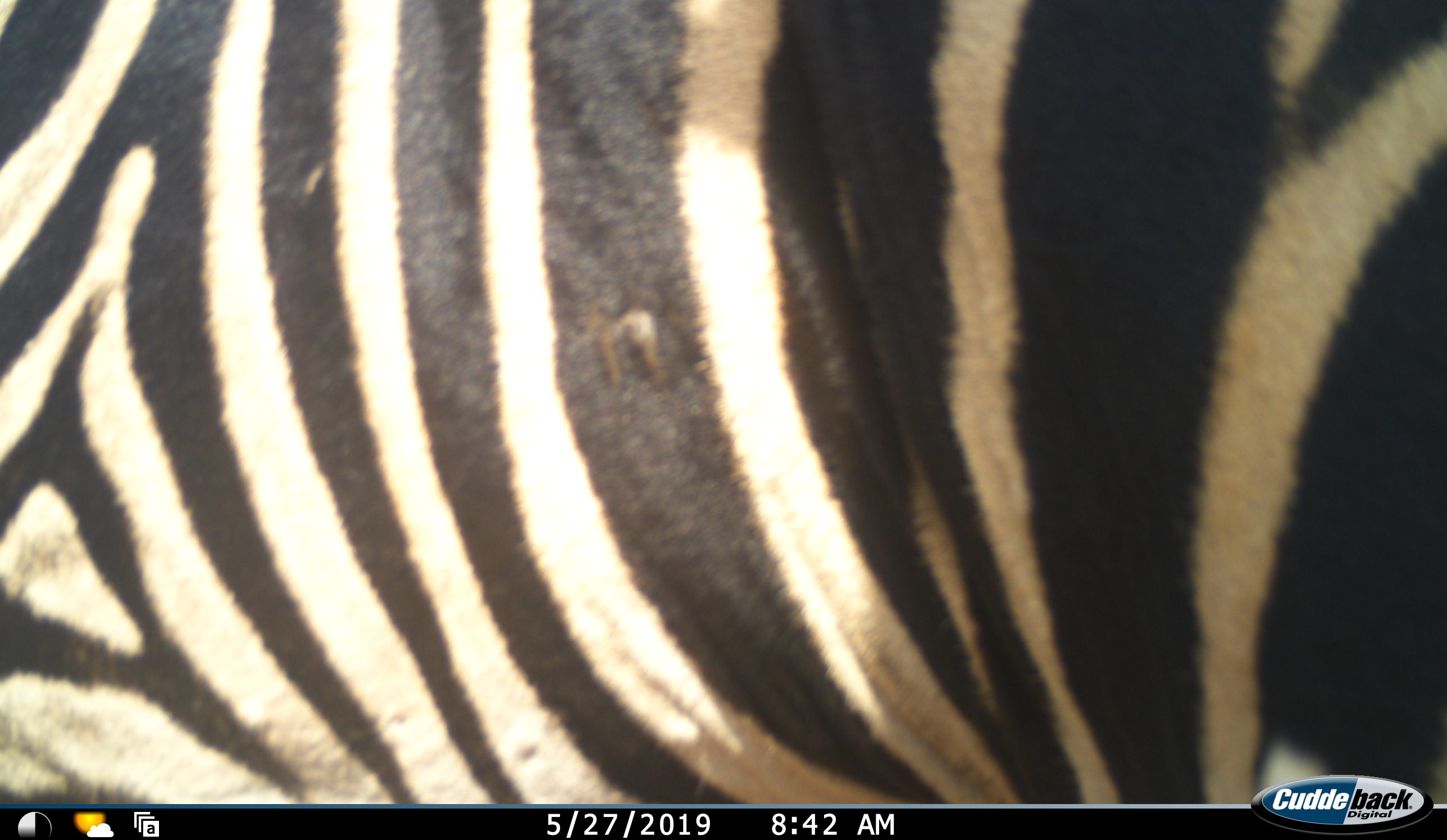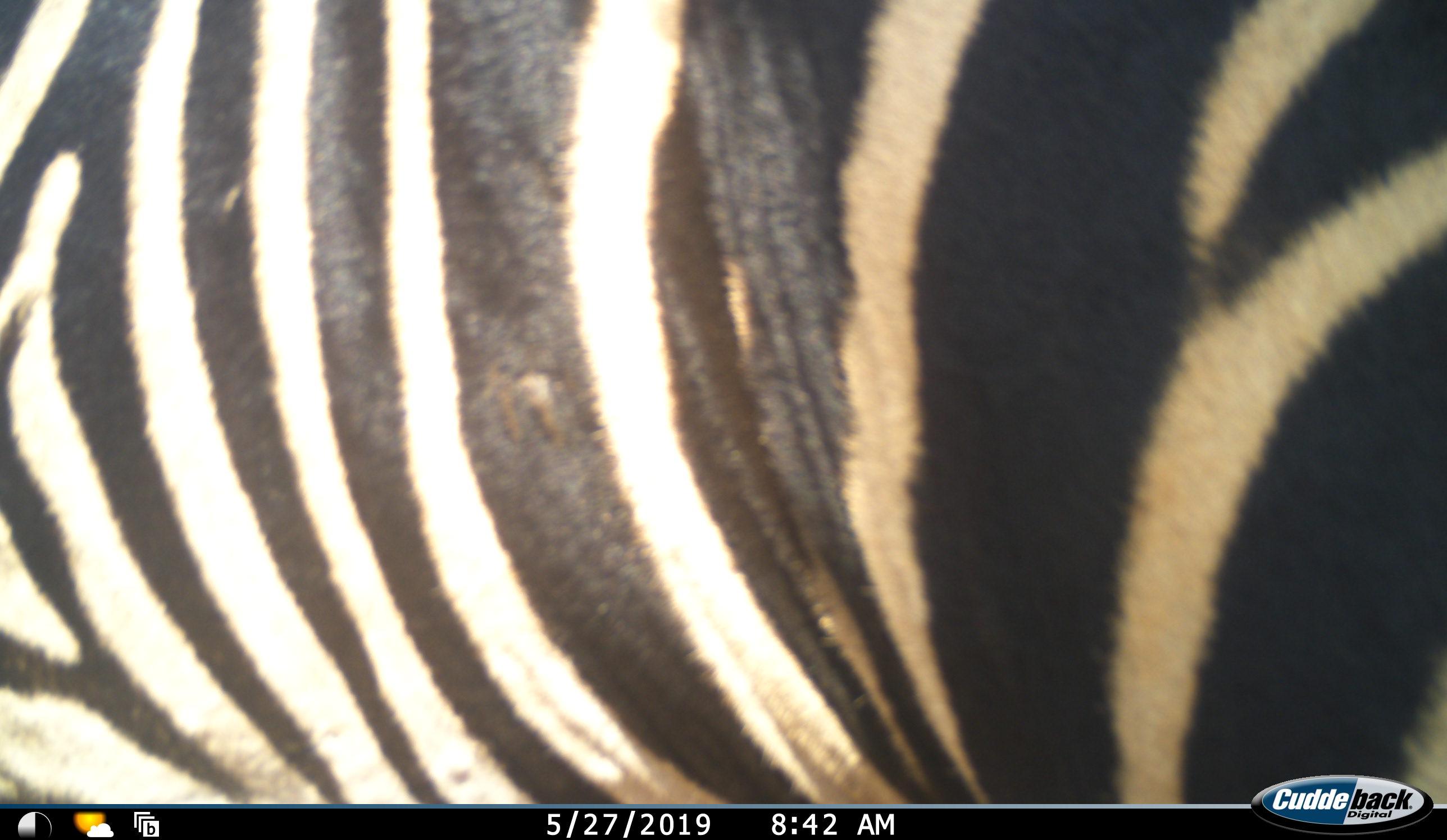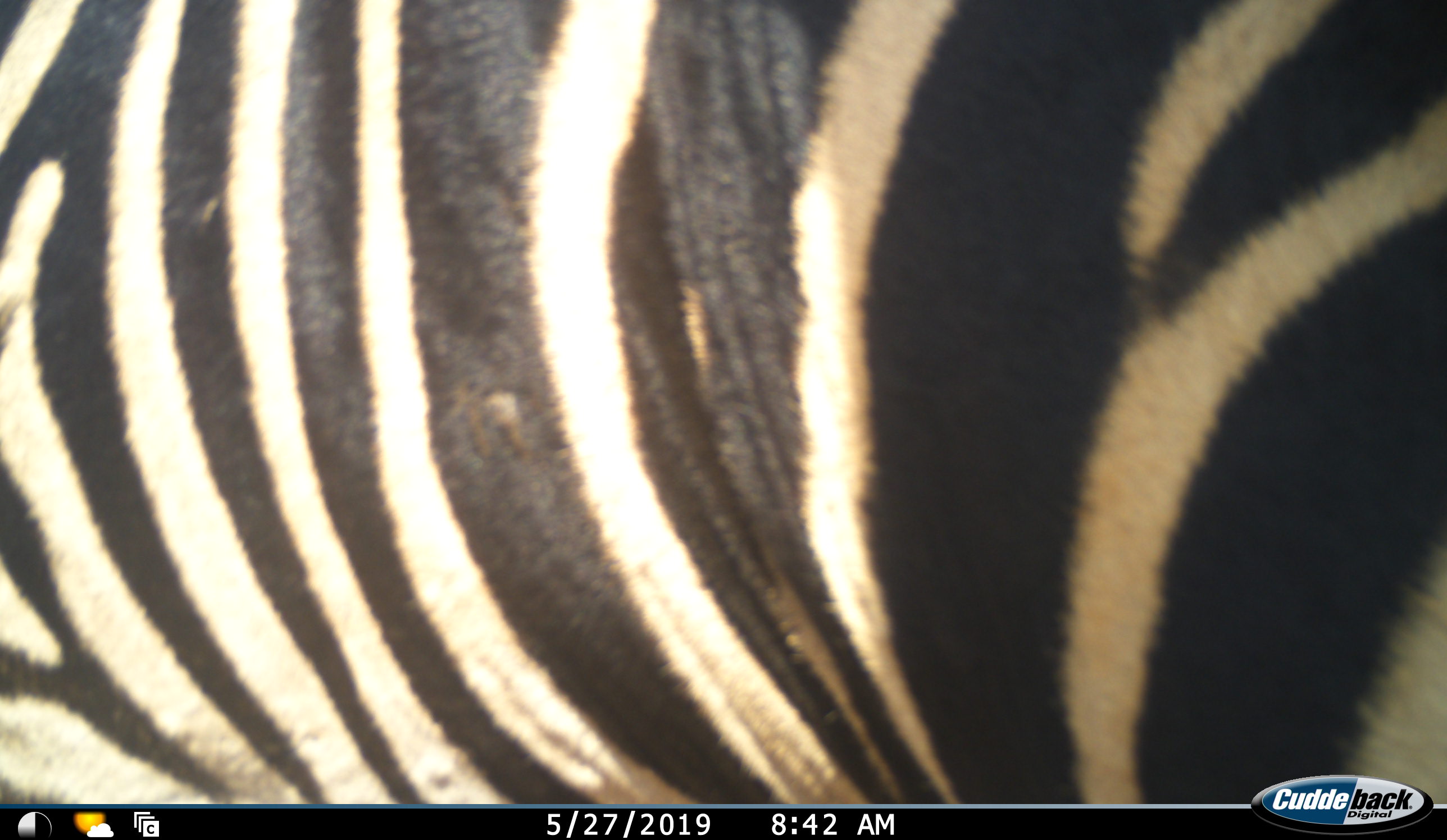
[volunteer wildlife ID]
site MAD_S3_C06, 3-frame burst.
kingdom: Animalia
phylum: Chordata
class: Mammalia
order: Perissodactyla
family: Equidae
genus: Equus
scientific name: Equus quagga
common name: plains zebra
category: zebraplains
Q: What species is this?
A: Zebraplains (plains zebra) (Equus quagga).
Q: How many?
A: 1.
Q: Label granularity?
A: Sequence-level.